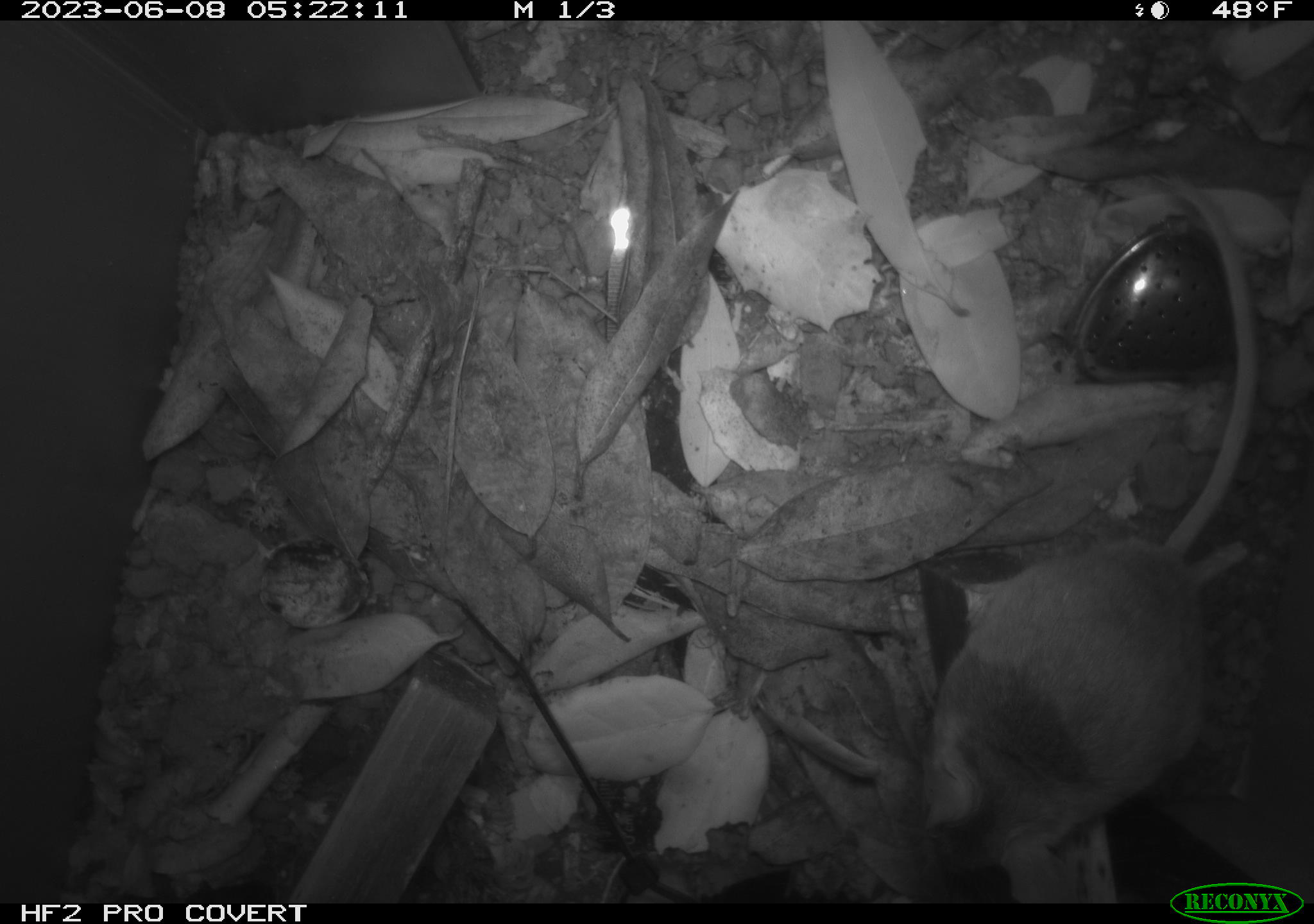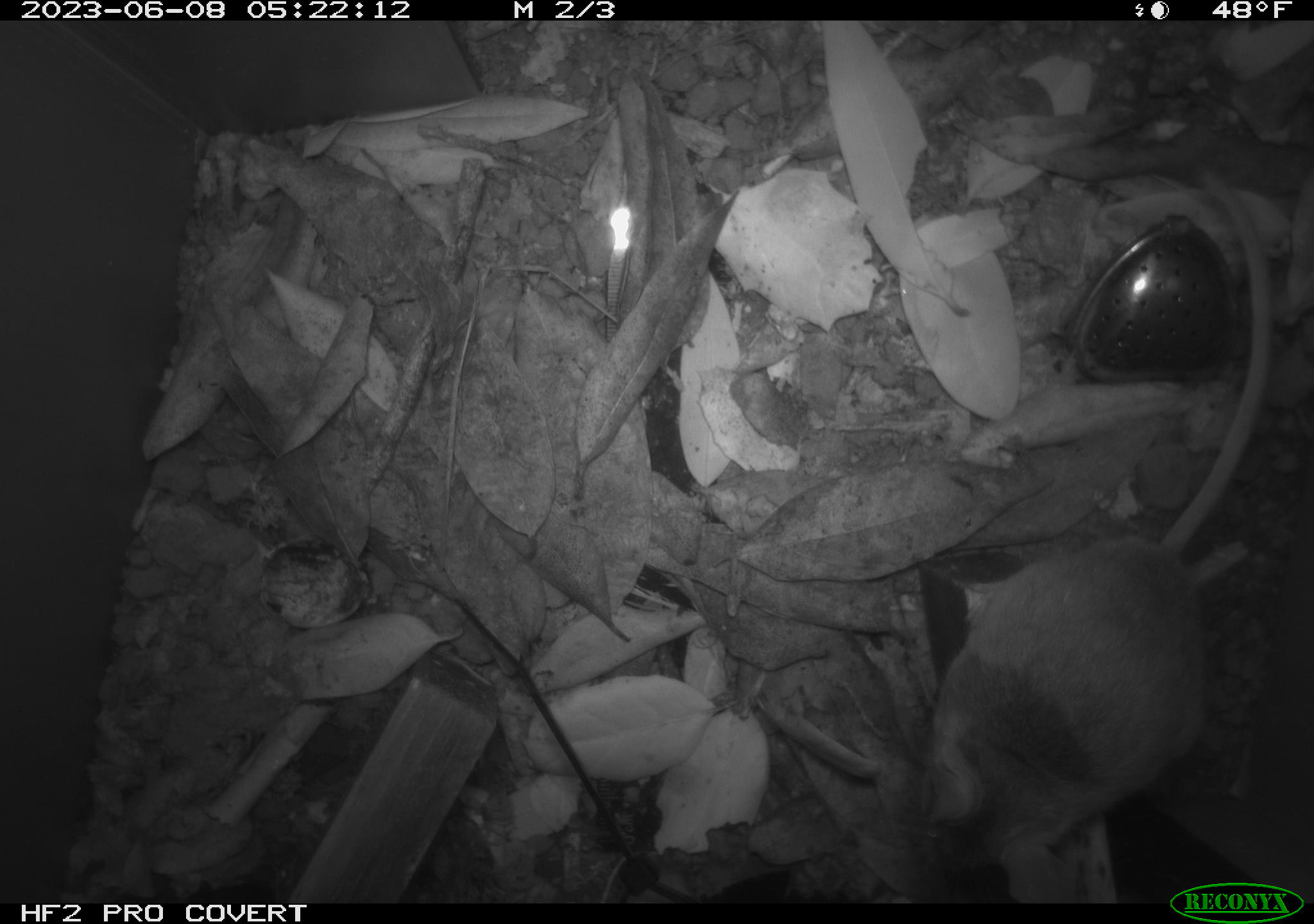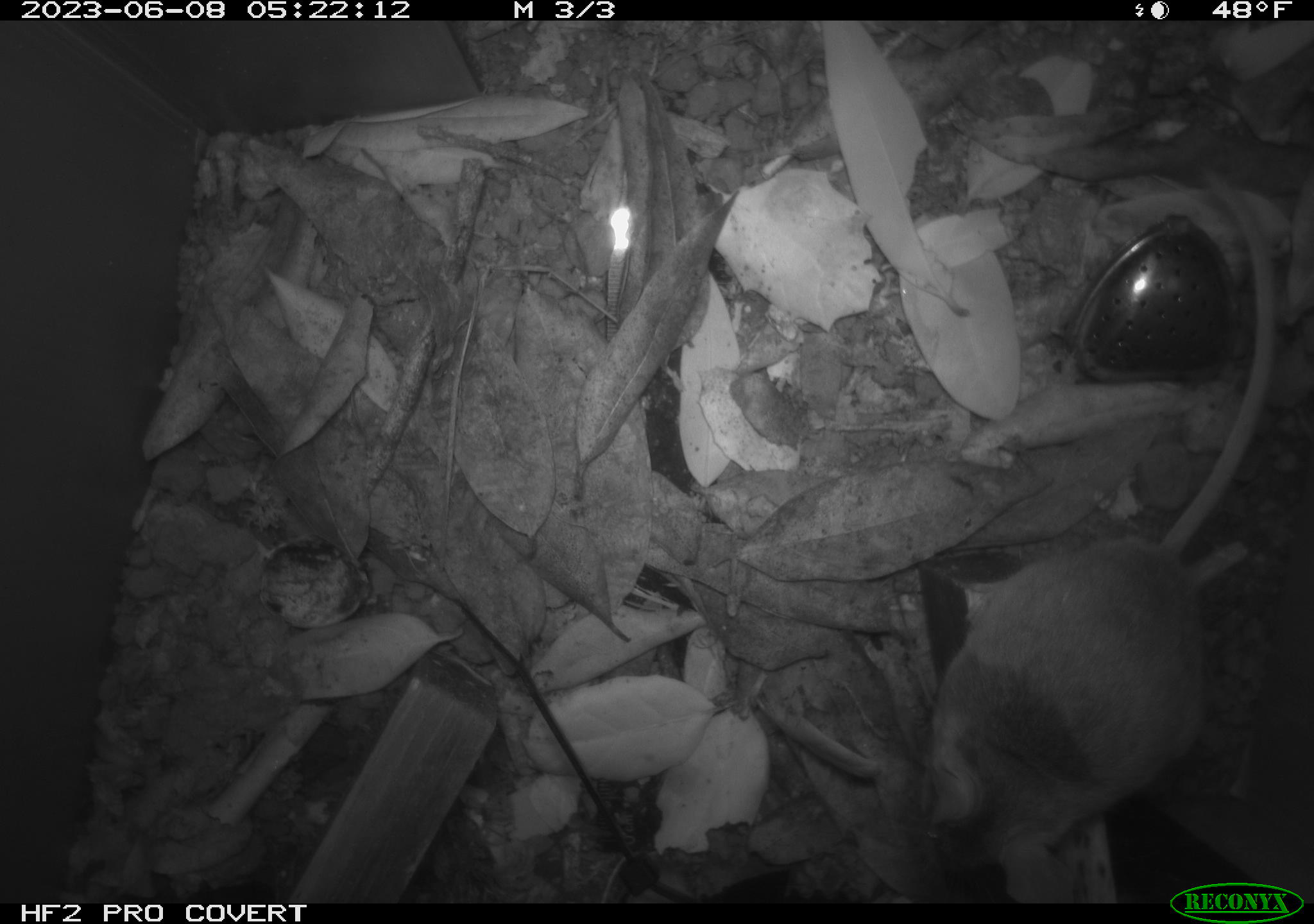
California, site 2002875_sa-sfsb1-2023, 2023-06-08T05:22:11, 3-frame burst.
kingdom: Animalia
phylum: Chordata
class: Mammalia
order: Rodentia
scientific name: Rodentia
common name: mouse species